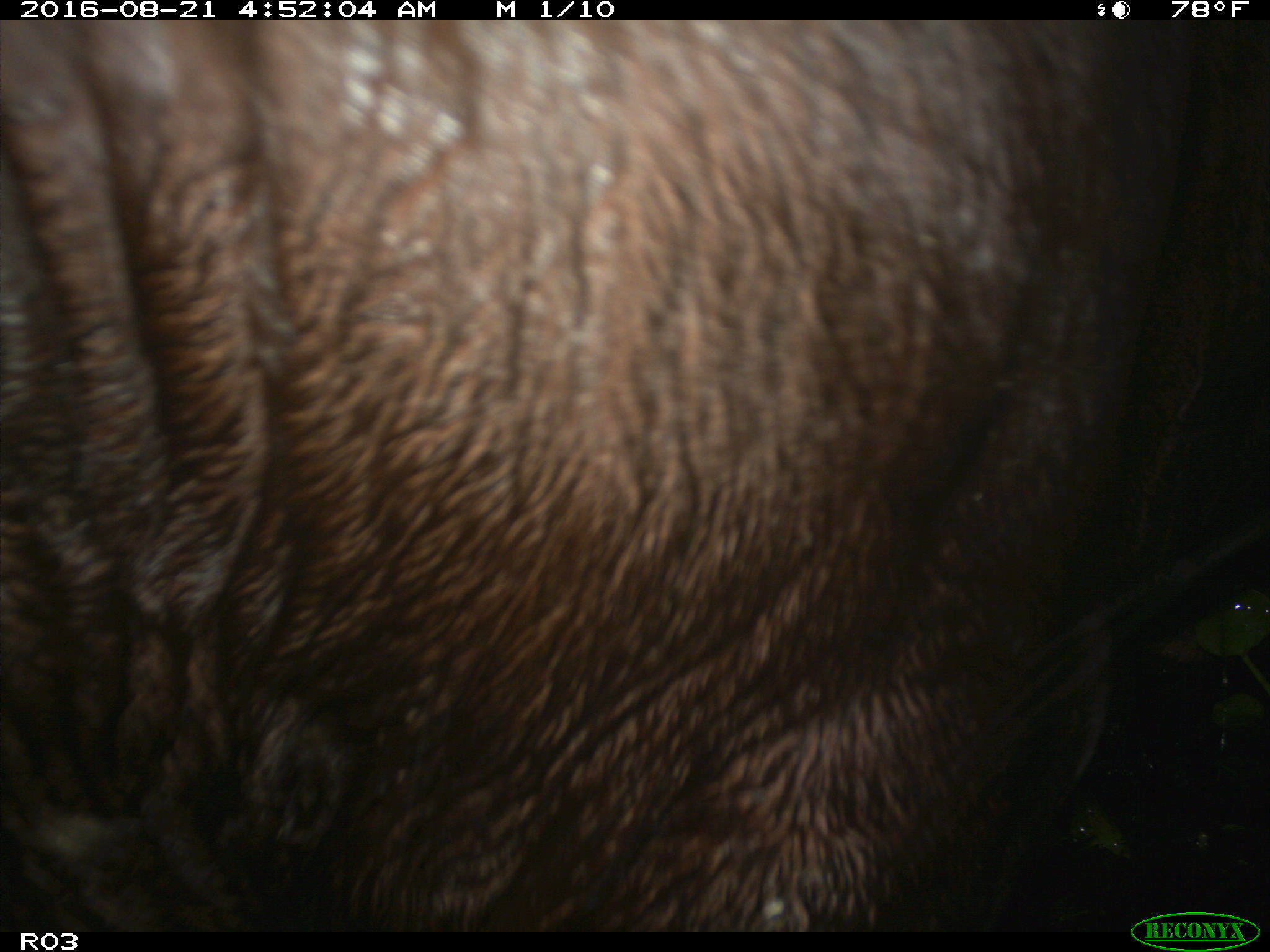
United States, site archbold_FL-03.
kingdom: Animalia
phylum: Chordata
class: Mammalia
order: Artiodactyla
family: Bovidae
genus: Bos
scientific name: Bos taurus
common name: domestic cow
Bos taurus (domestic cow).